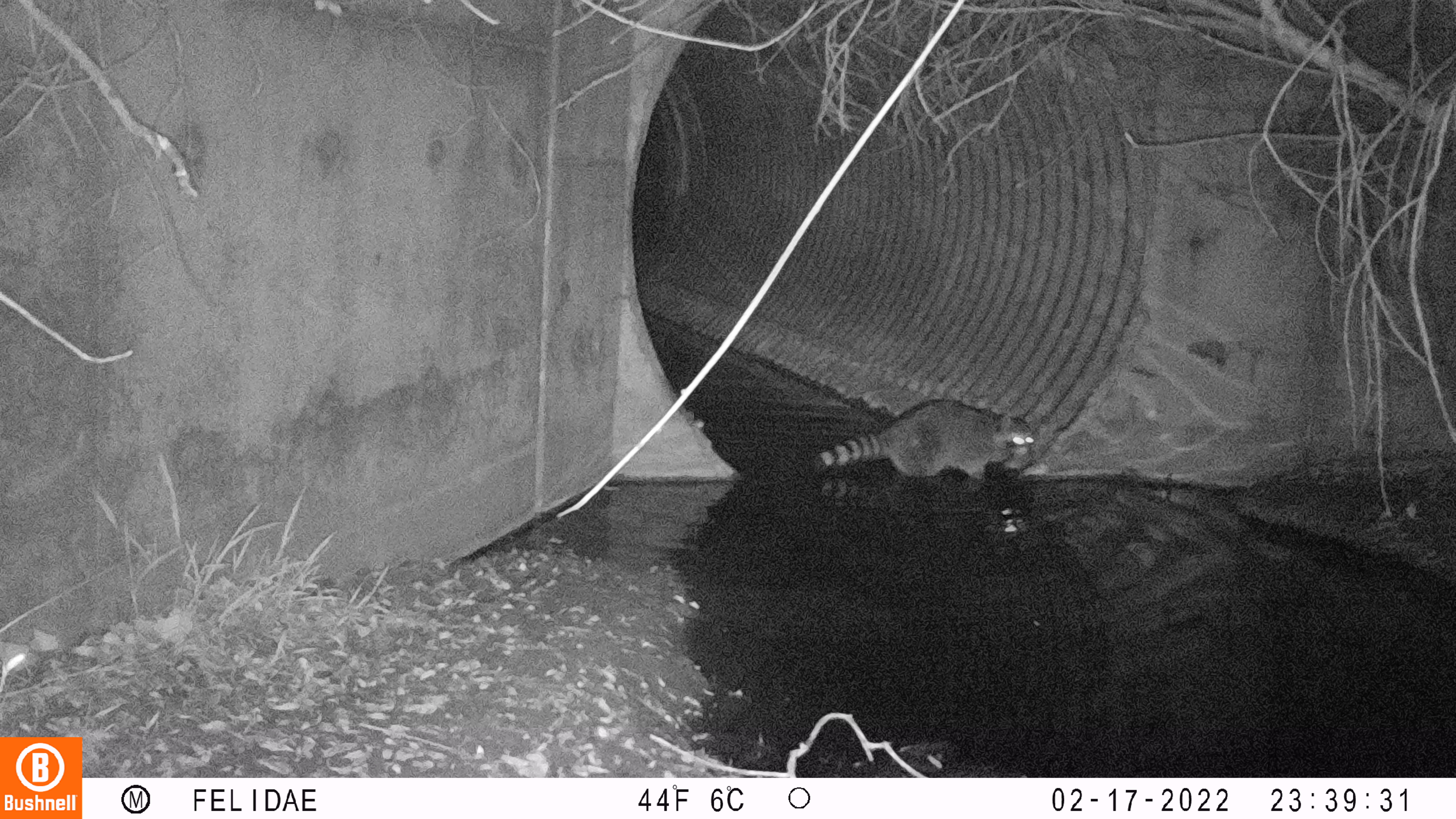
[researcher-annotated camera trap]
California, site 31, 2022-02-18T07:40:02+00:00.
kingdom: Animalia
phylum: Chordata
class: Mammalia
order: Carnivora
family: Procyonidae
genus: Procyon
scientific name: Procyon lotor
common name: raccoon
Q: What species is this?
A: Raccoon (Procyon lotor).